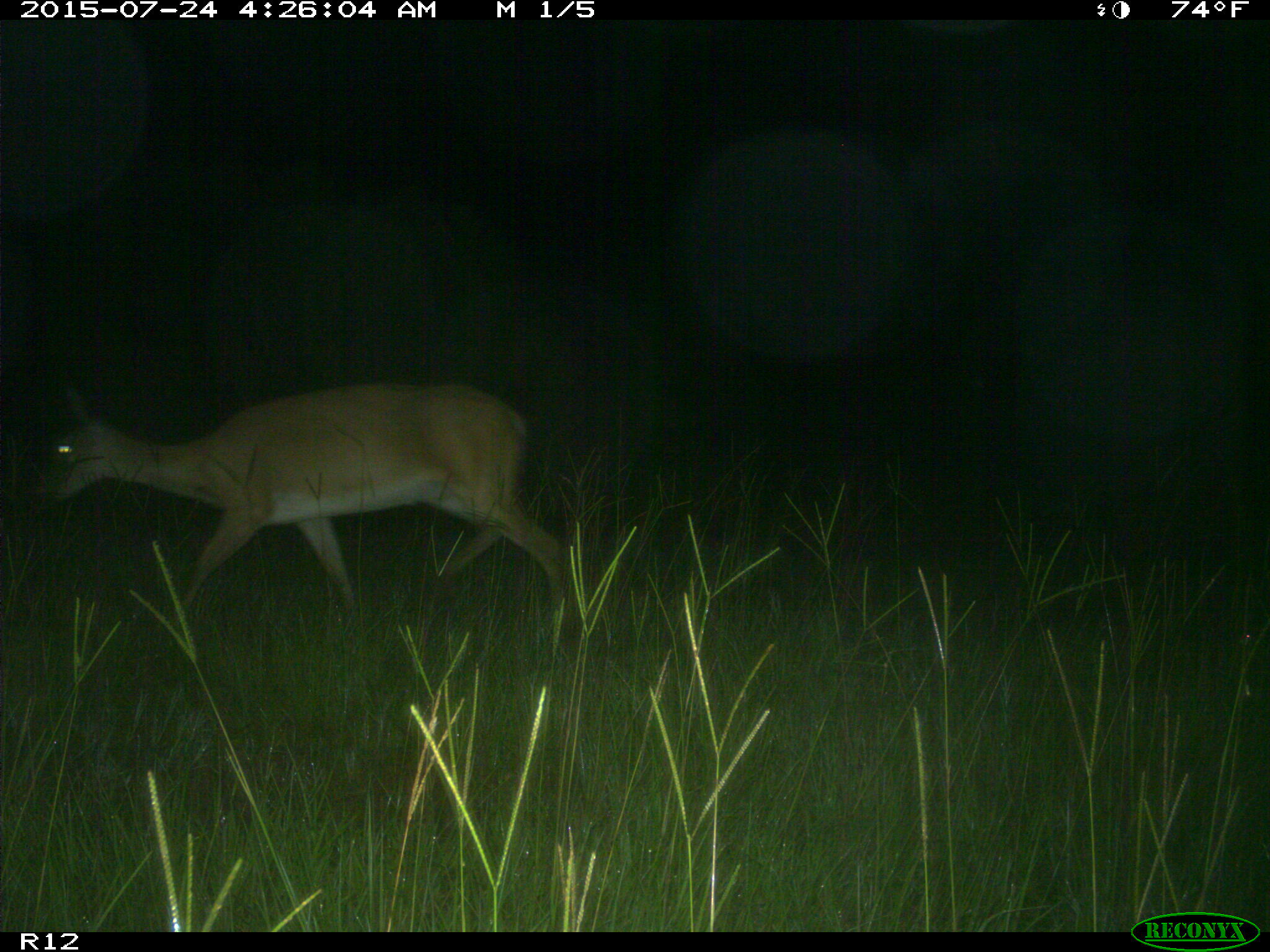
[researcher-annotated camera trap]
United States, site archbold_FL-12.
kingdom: Animalia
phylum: Chordata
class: Mammalia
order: Artiodactyla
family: Cervidae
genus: Odocoileus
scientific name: Odocoileus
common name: deer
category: unidentified deer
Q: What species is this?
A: Unidentified deer (deer) (Odocoileus).